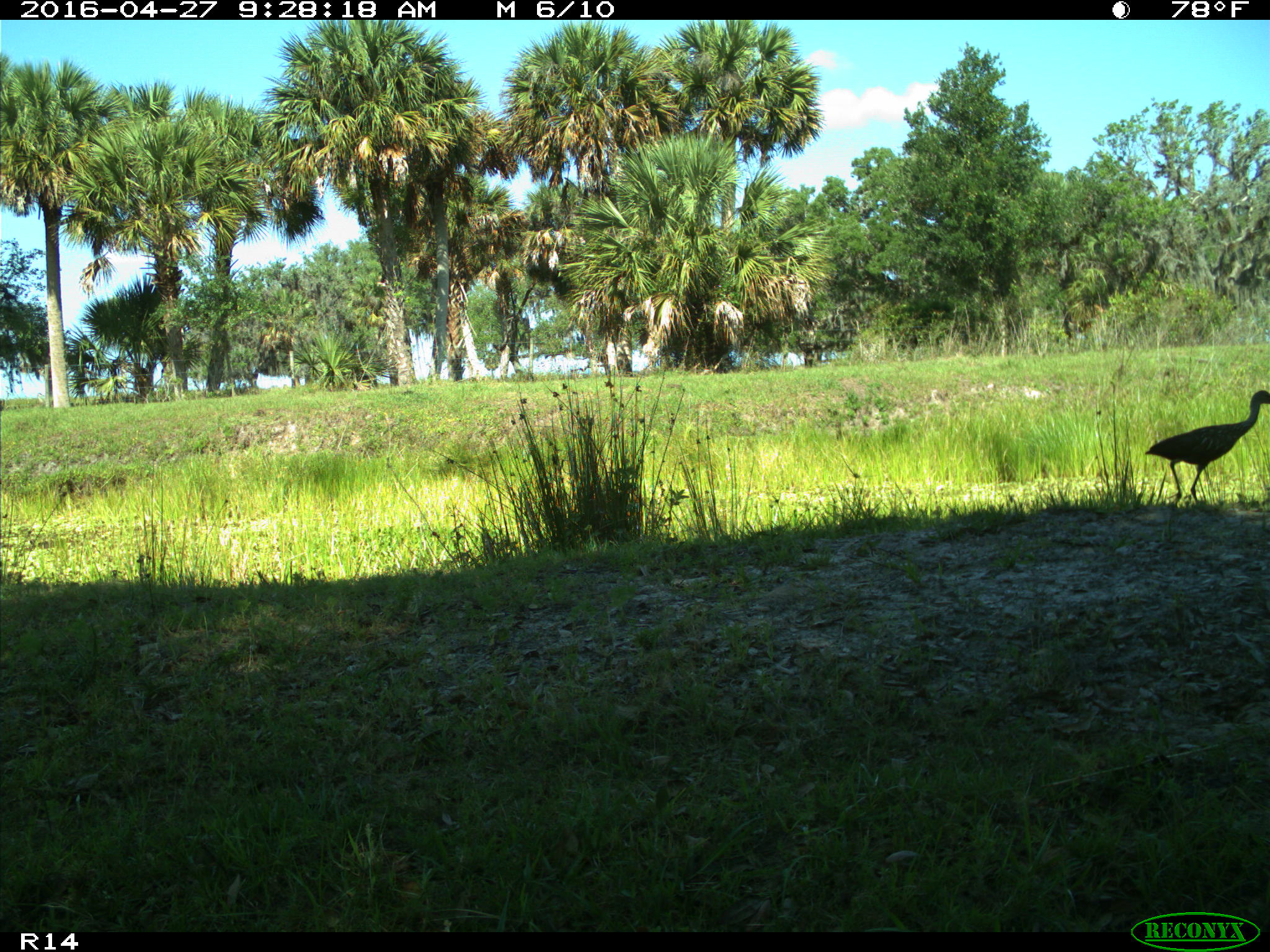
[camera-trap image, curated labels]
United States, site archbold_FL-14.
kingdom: Animalia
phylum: Chordata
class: Aves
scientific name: Aves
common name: birds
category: unidentified bird